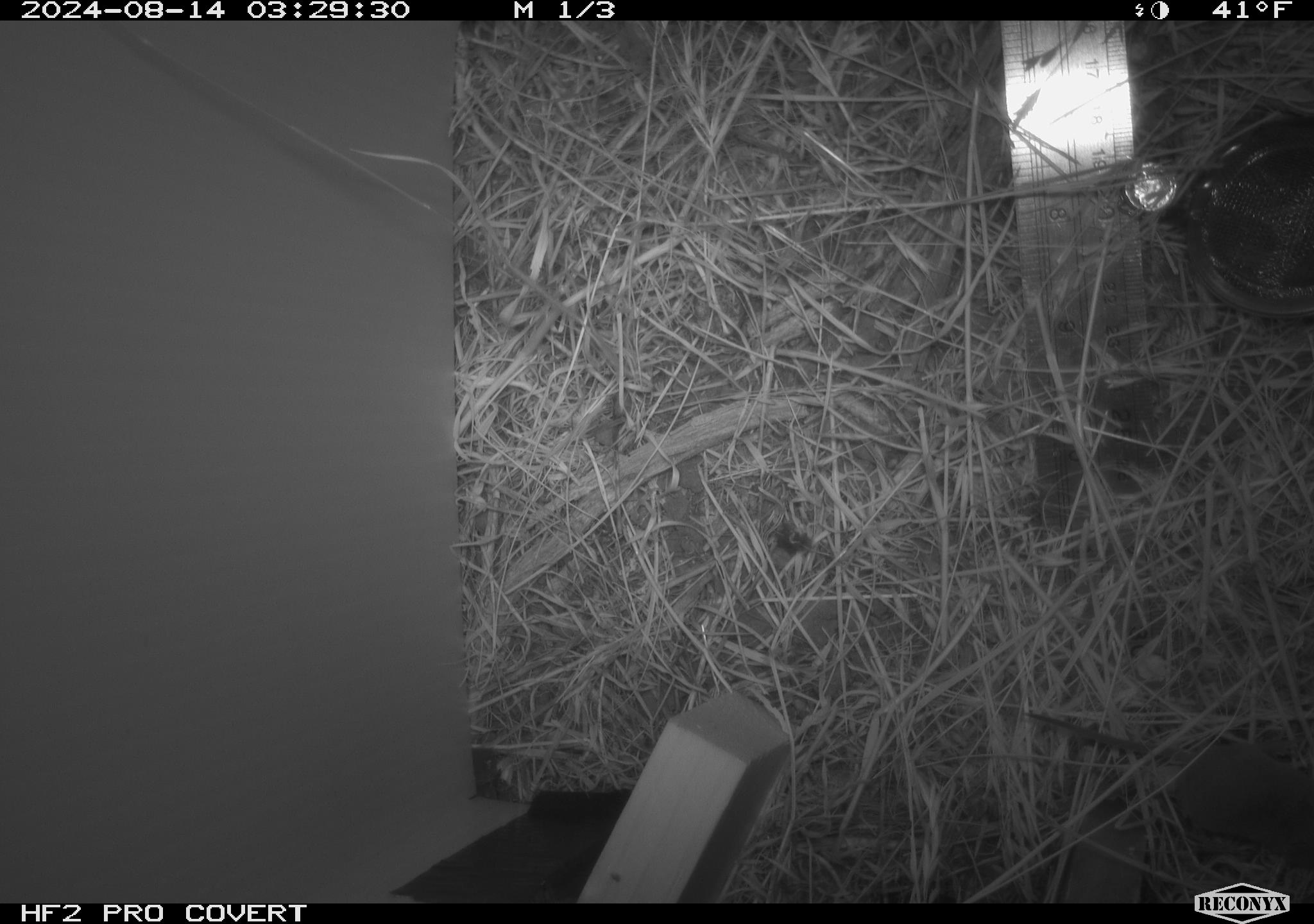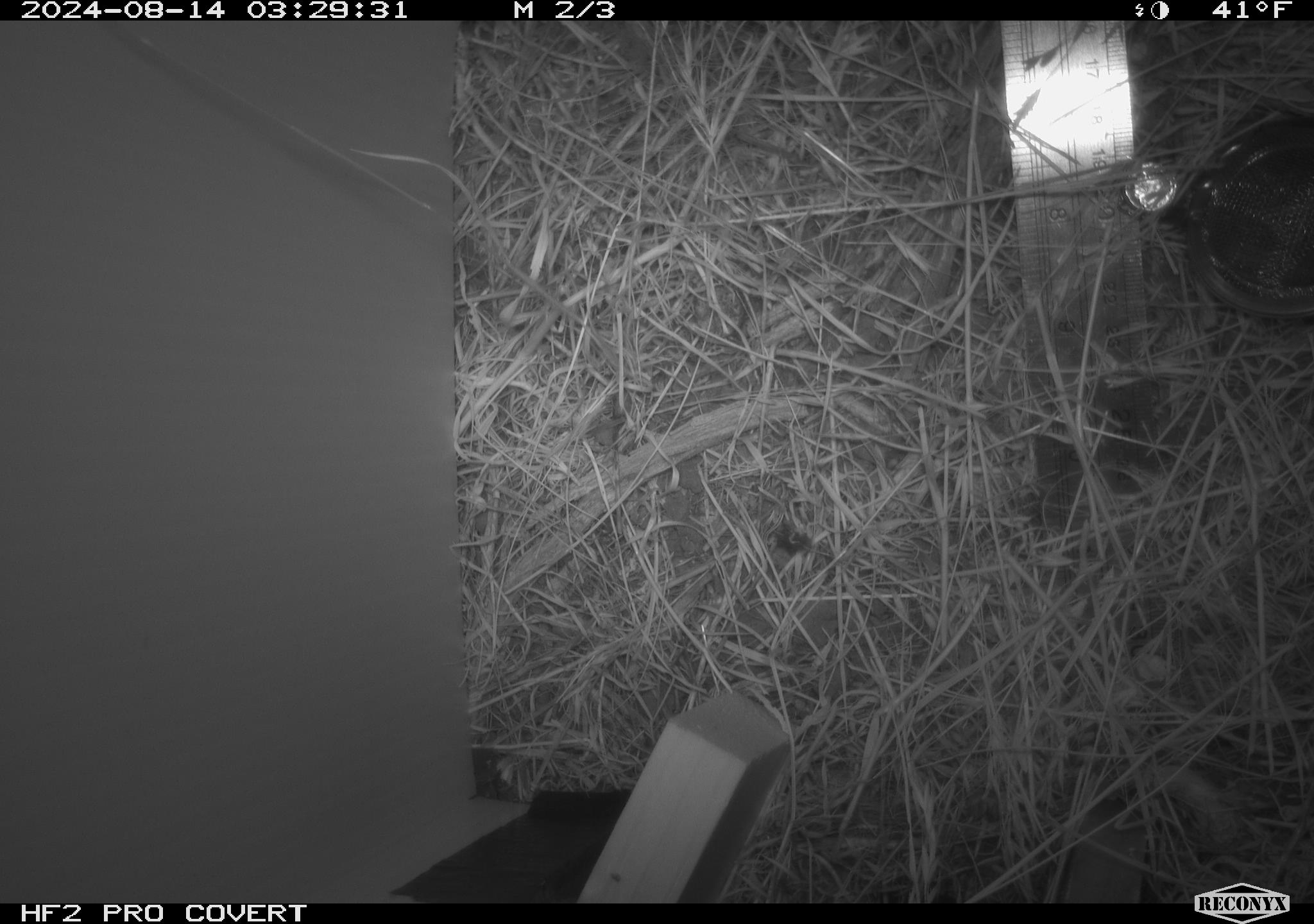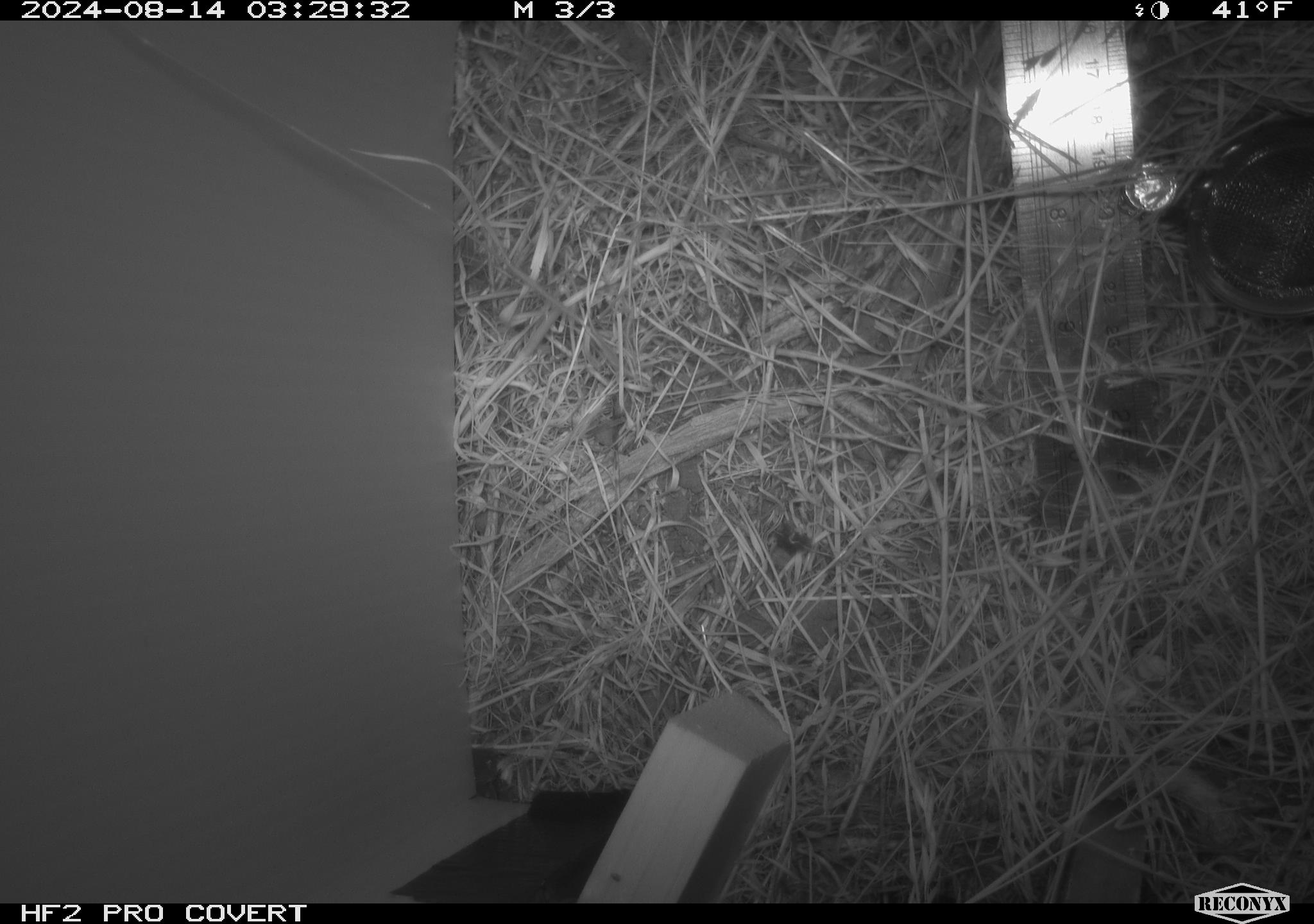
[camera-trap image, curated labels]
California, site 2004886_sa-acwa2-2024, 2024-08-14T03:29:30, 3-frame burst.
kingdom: Animalia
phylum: Chordata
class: Mammalia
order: Eulipotyphla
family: Soricidae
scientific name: Soricidae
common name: shrews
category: soricidae family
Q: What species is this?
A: Soricidae family (shrews) (Soricidae).